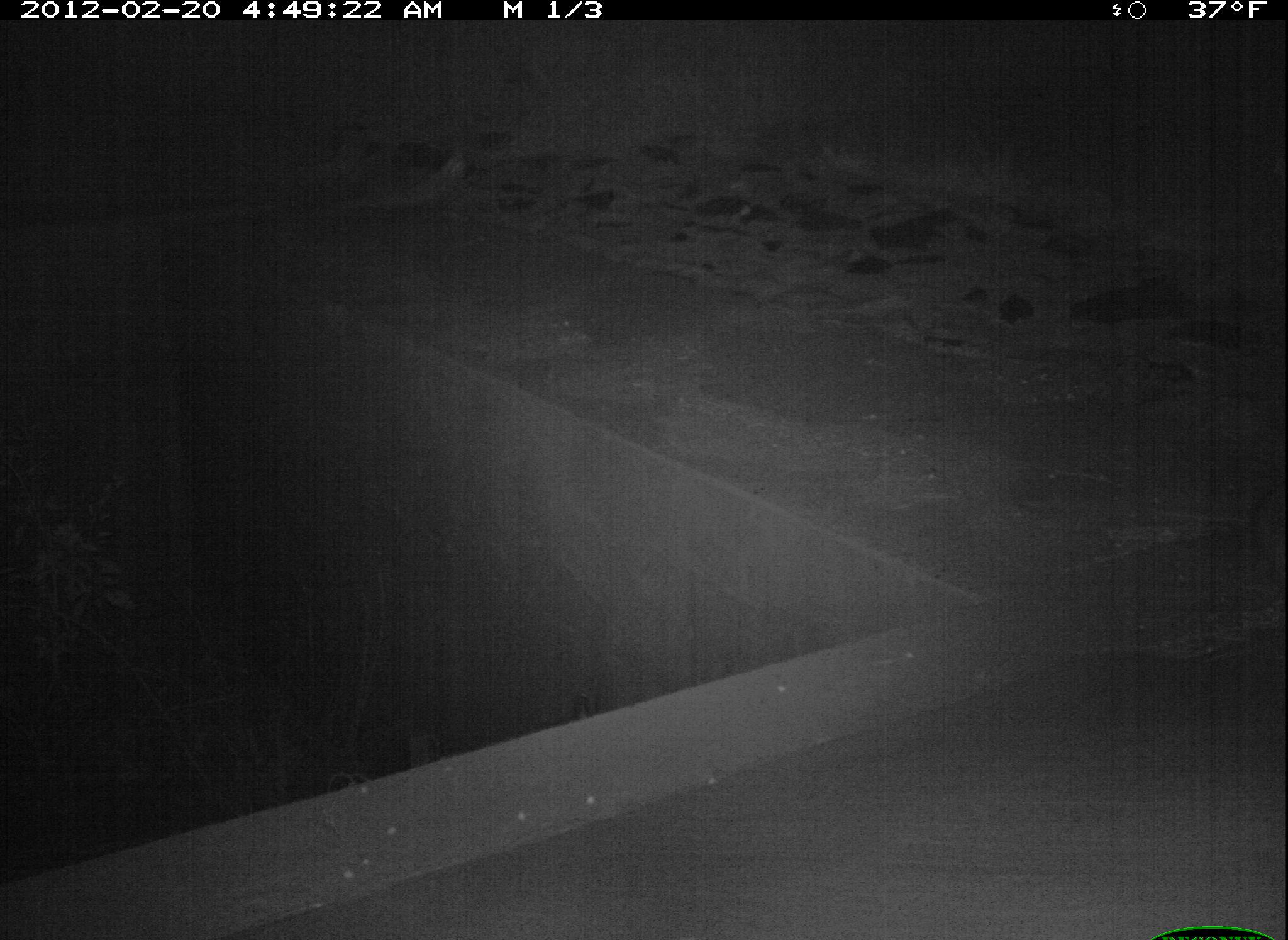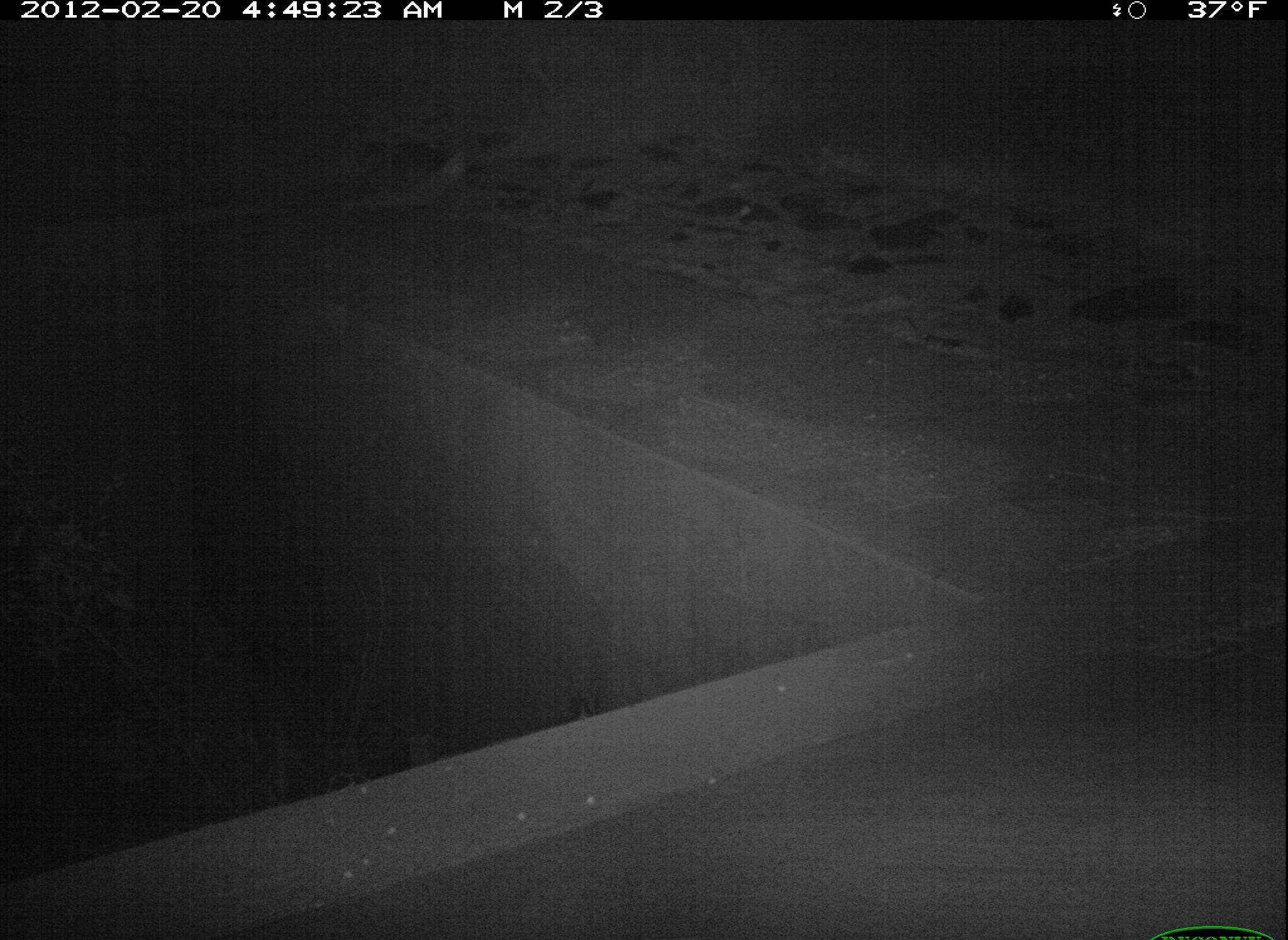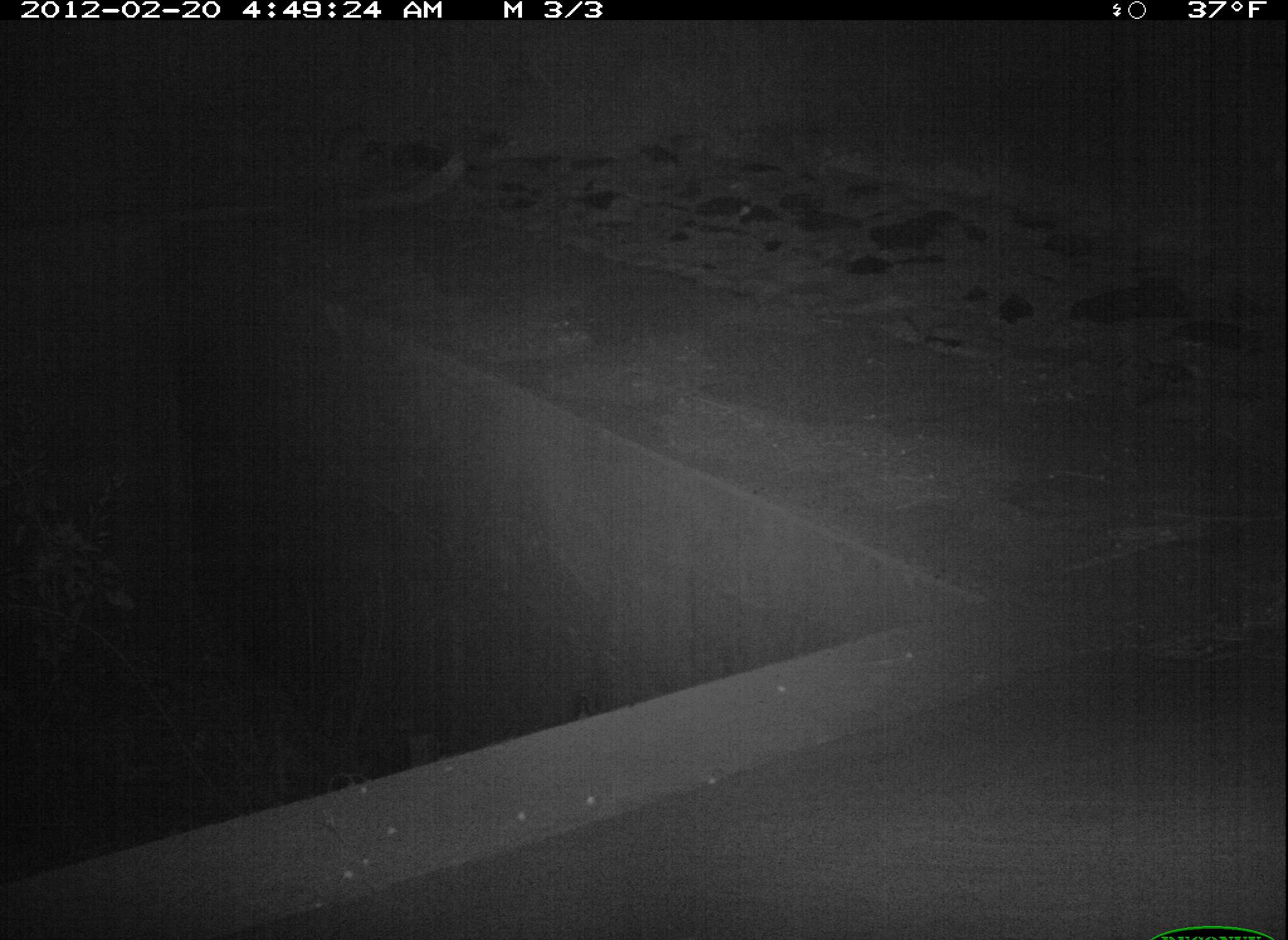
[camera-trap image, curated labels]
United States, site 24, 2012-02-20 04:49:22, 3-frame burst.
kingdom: Animalia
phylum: Chordata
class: Mammalia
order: Carnivora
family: Procyonidae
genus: Procyon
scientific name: Procyon lotor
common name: raccoon